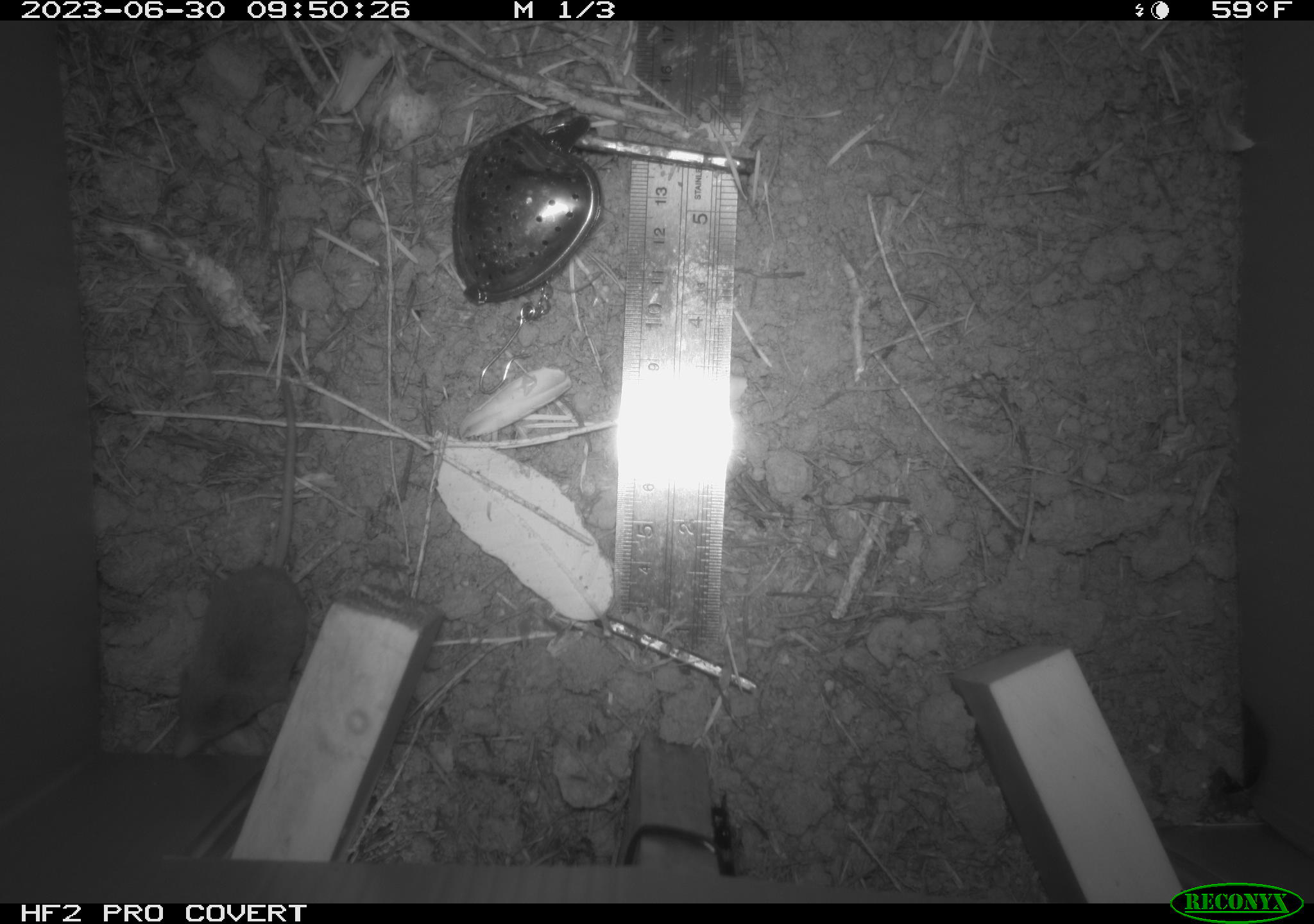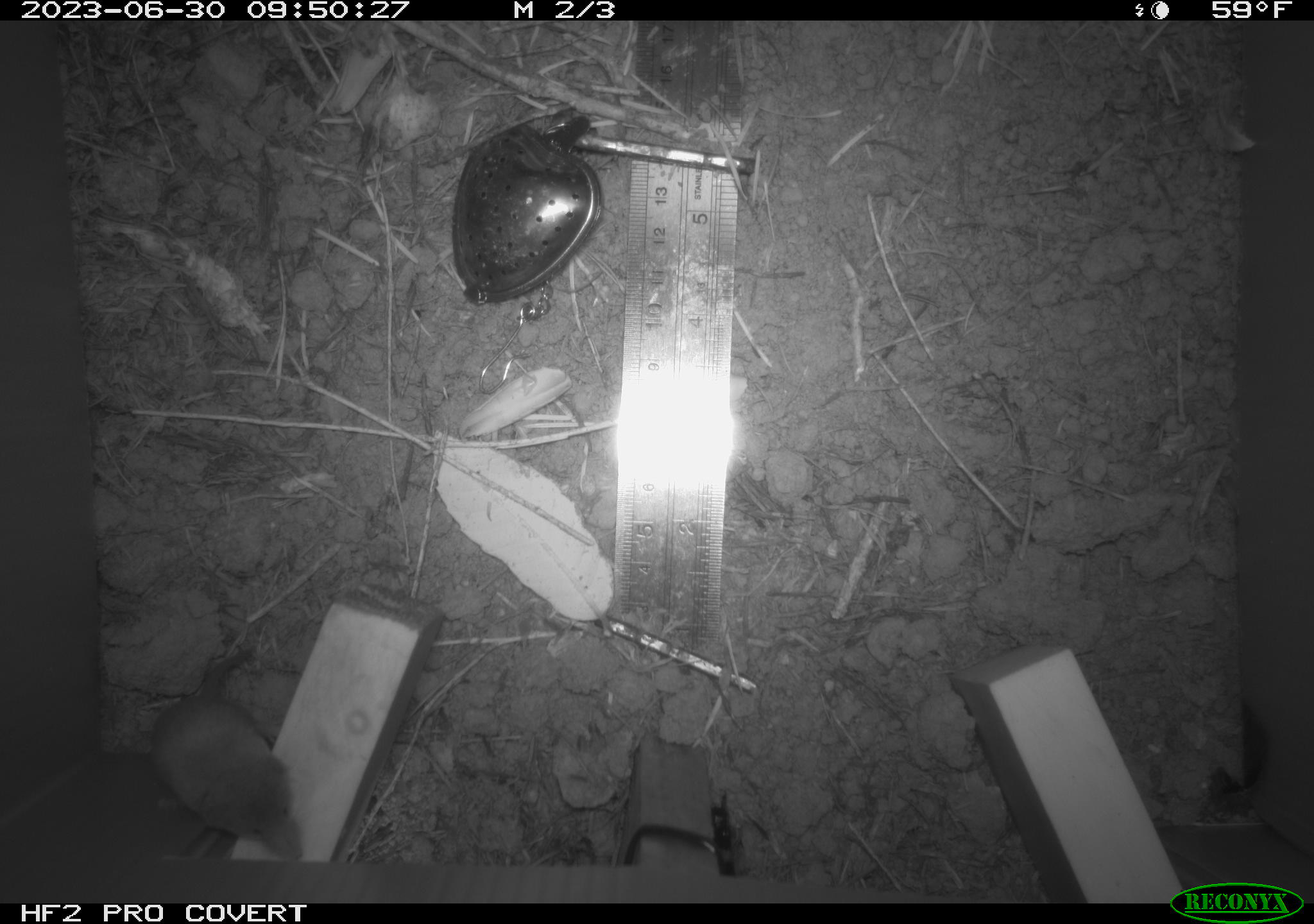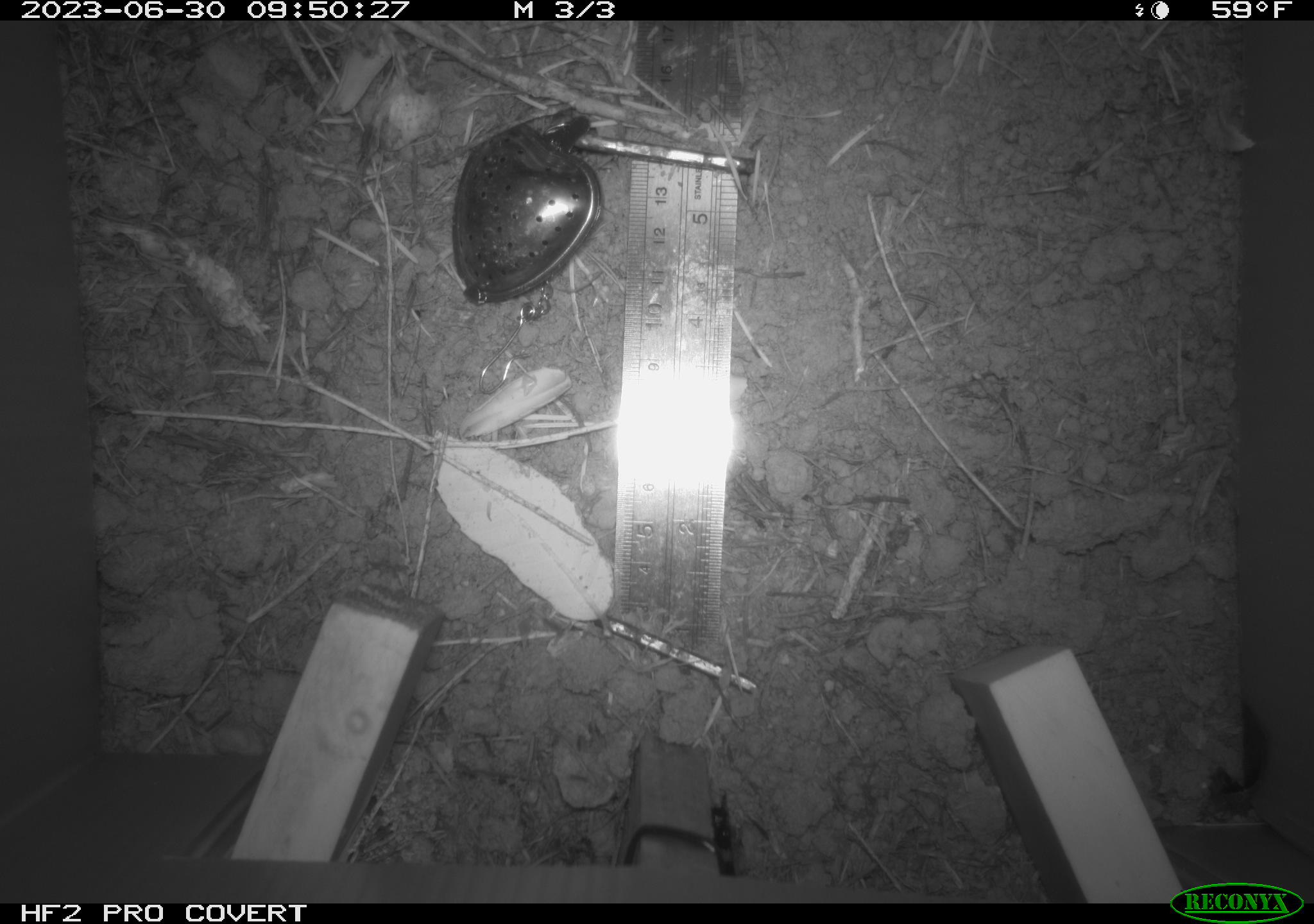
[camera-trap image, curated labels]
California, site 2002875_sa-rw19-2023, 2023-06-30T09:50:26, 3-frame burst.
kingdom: Animalia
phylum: Chordata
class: Mammalia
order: Eulipotyphla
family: Soricidae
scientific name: Soricidae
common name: shrews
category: soricidae family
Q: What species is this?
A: Soricidae family (shrews) (Soricidae).